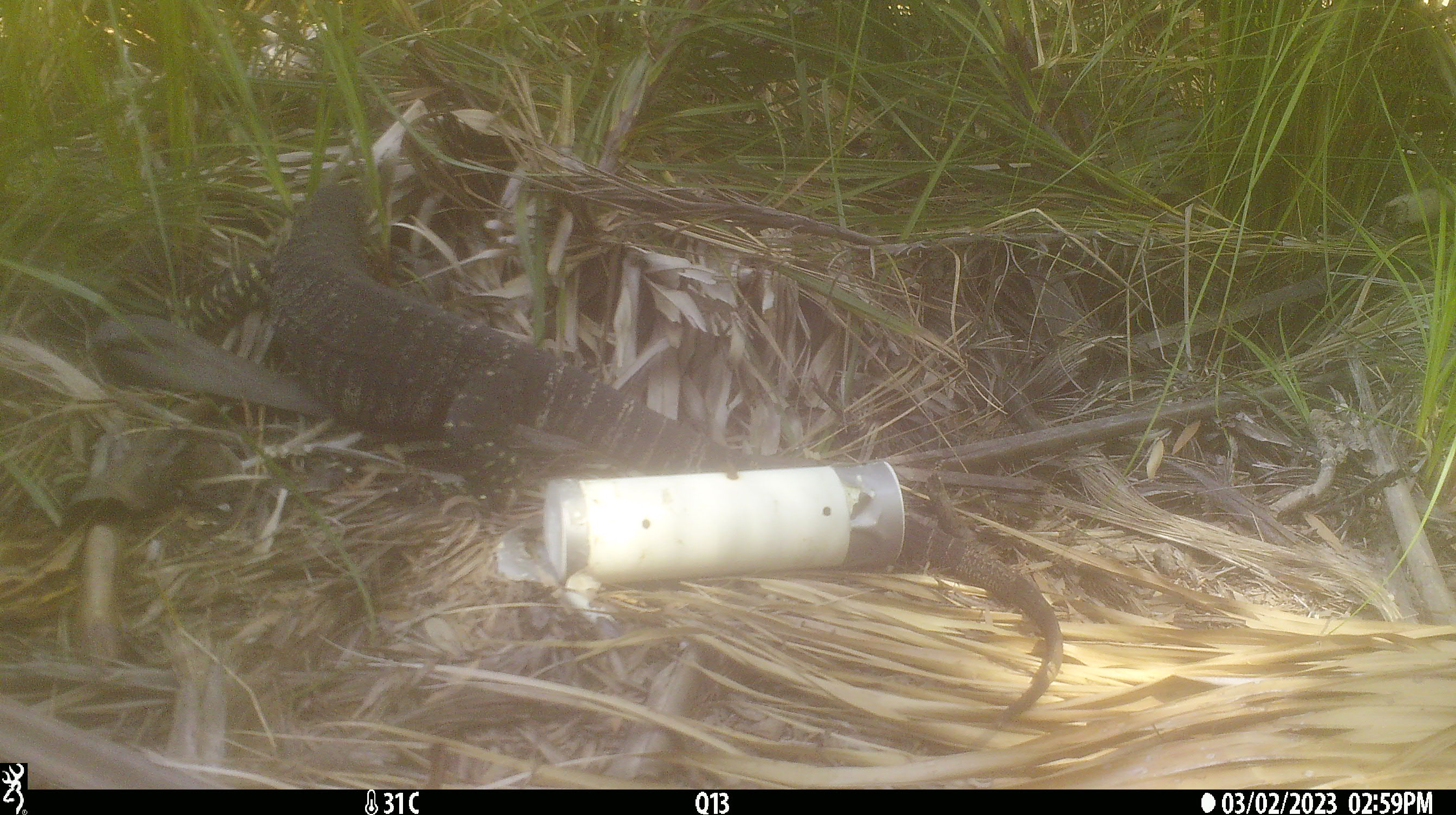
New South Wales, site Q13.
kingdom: Animalia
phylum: Chordata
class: Reptilia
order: Squamata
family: Varanidae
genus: Varanus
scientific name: Varanus varius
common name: lace monitor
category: goanna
Goanna (lace monitor) (Varanus varius).